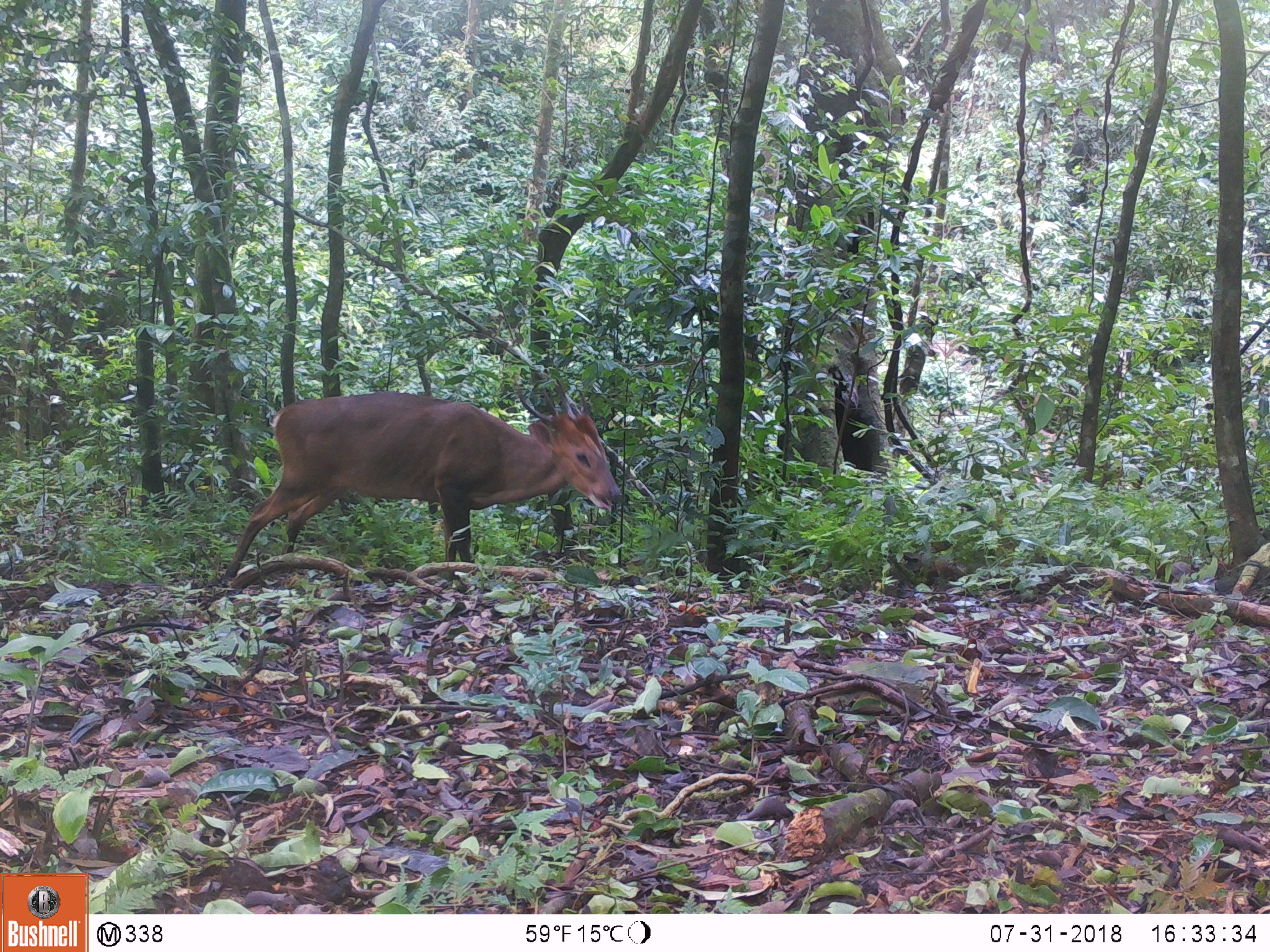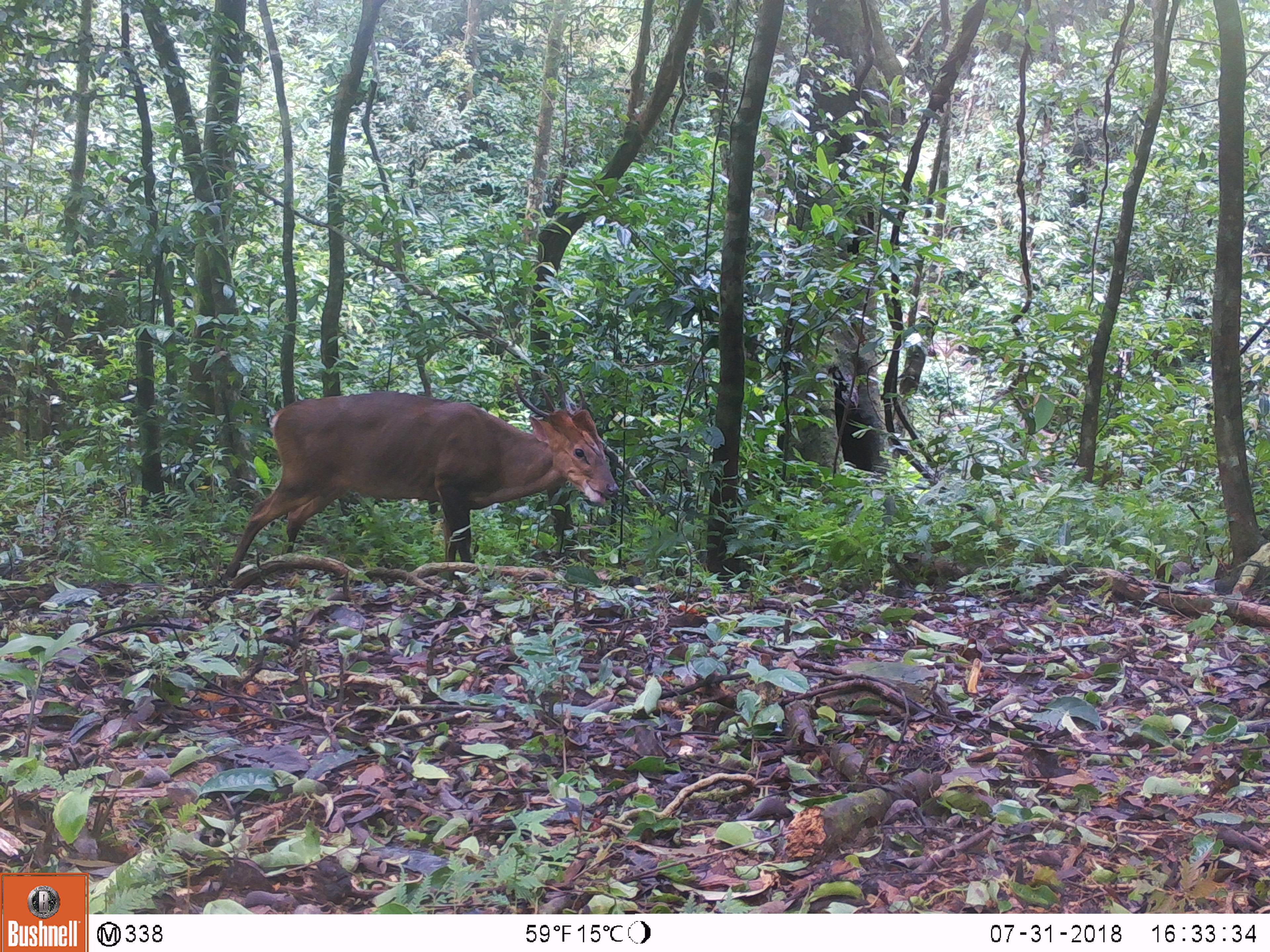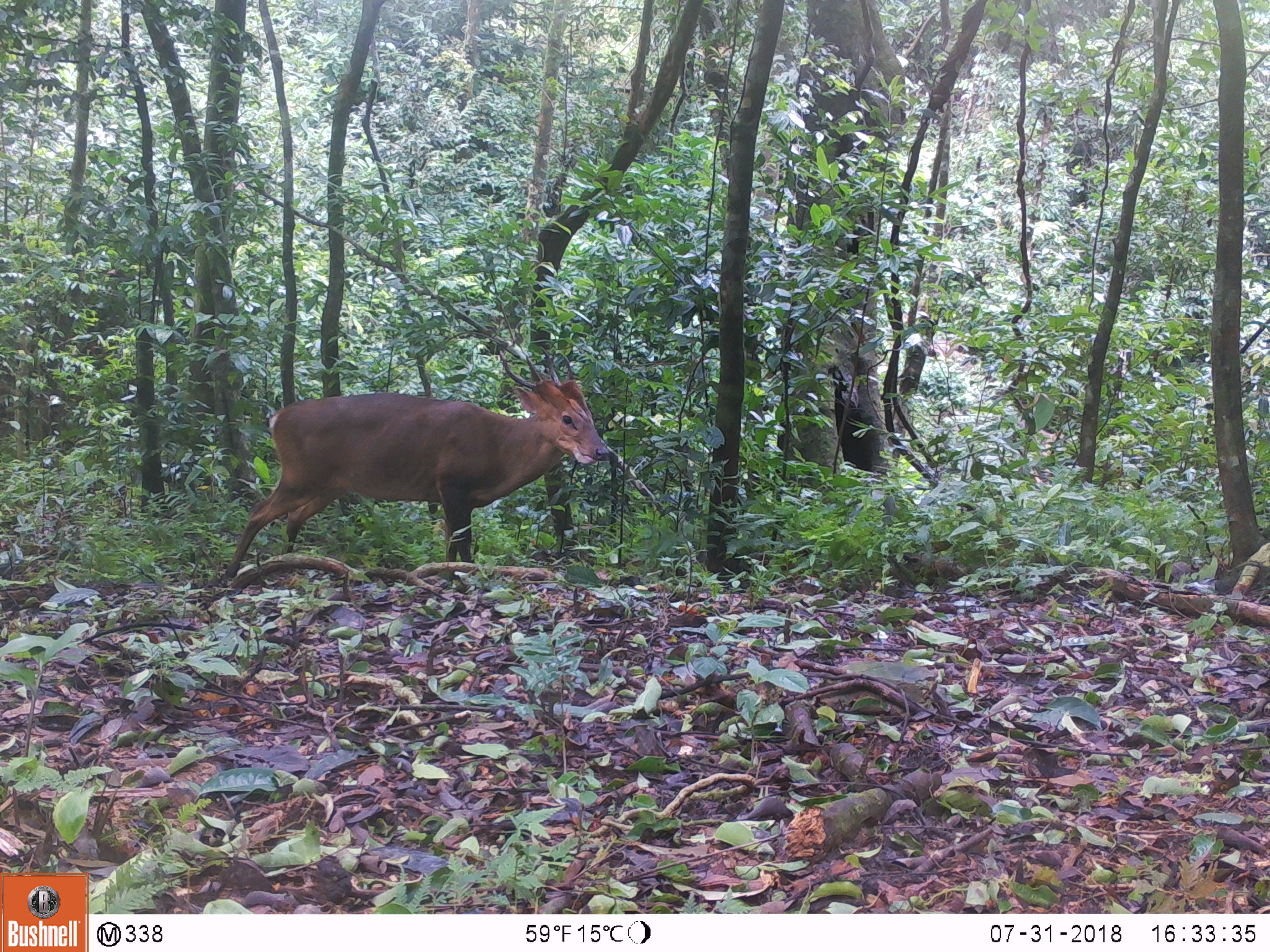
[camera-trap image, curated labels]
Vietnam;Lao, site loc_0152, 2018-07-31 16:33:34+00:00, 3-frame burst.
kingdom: Animalia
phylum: Chordata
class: Mammalia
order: Artiodactyla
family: Cervidae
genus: Muntiacus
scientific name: Muntiacus vuquangensis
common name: large-antlered muntjac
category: large antlered muntjac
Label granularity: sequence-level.